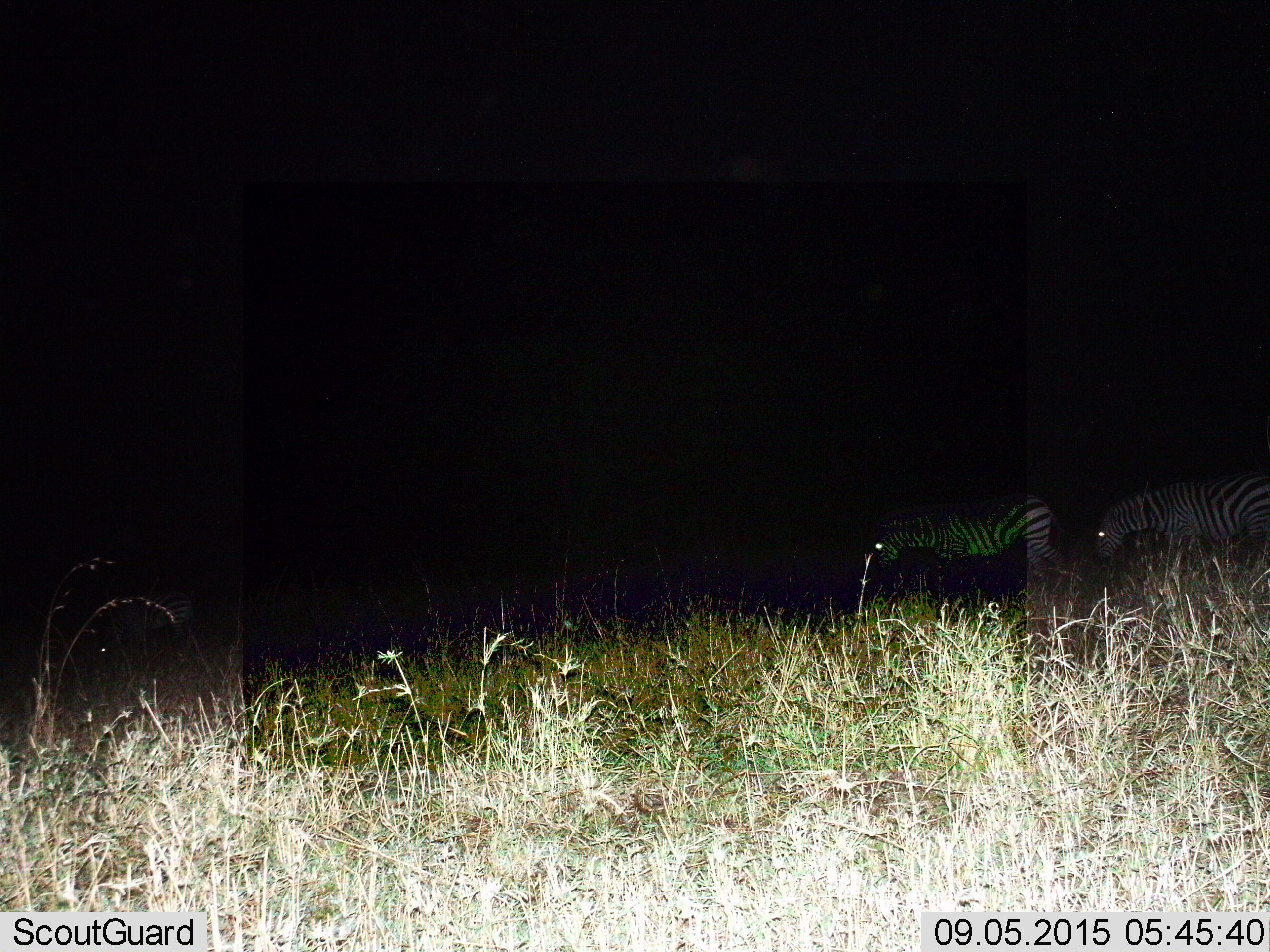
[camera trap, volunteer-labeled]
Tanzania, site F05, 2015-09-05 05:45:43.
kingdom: Animalia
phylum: Chordata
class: Mammalia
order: Perissodactyla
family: Equidae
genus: Equus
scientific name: Equus quagga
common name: plains zebra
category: zebra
Zebra (plains zebra) (Equus quagga), count 2. Behavior (volunteer vote fractions): standing 45%, resting 5%, moving 50%, interacting 0%. Young present (vote fraction): 5%. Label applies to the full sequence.